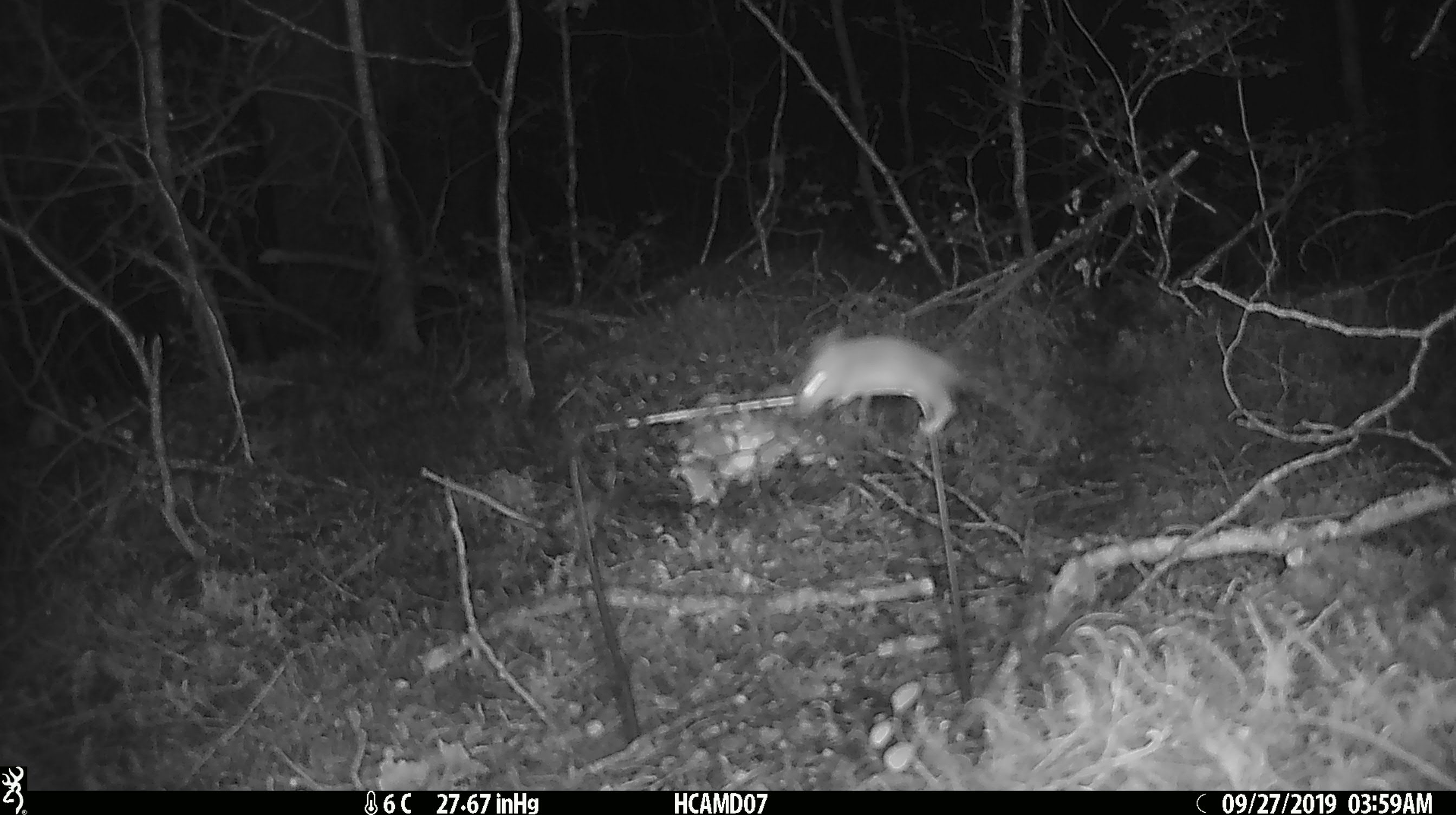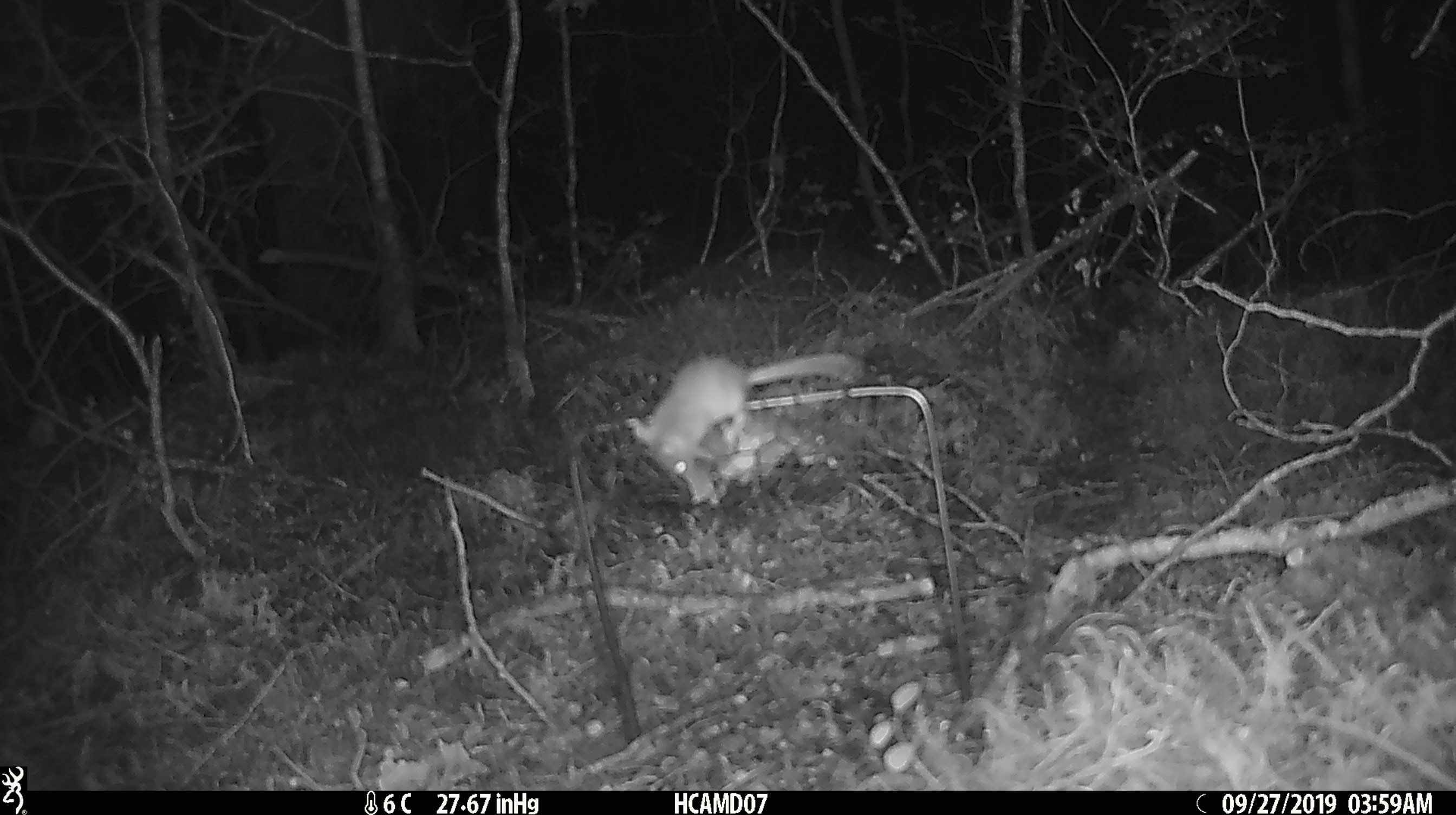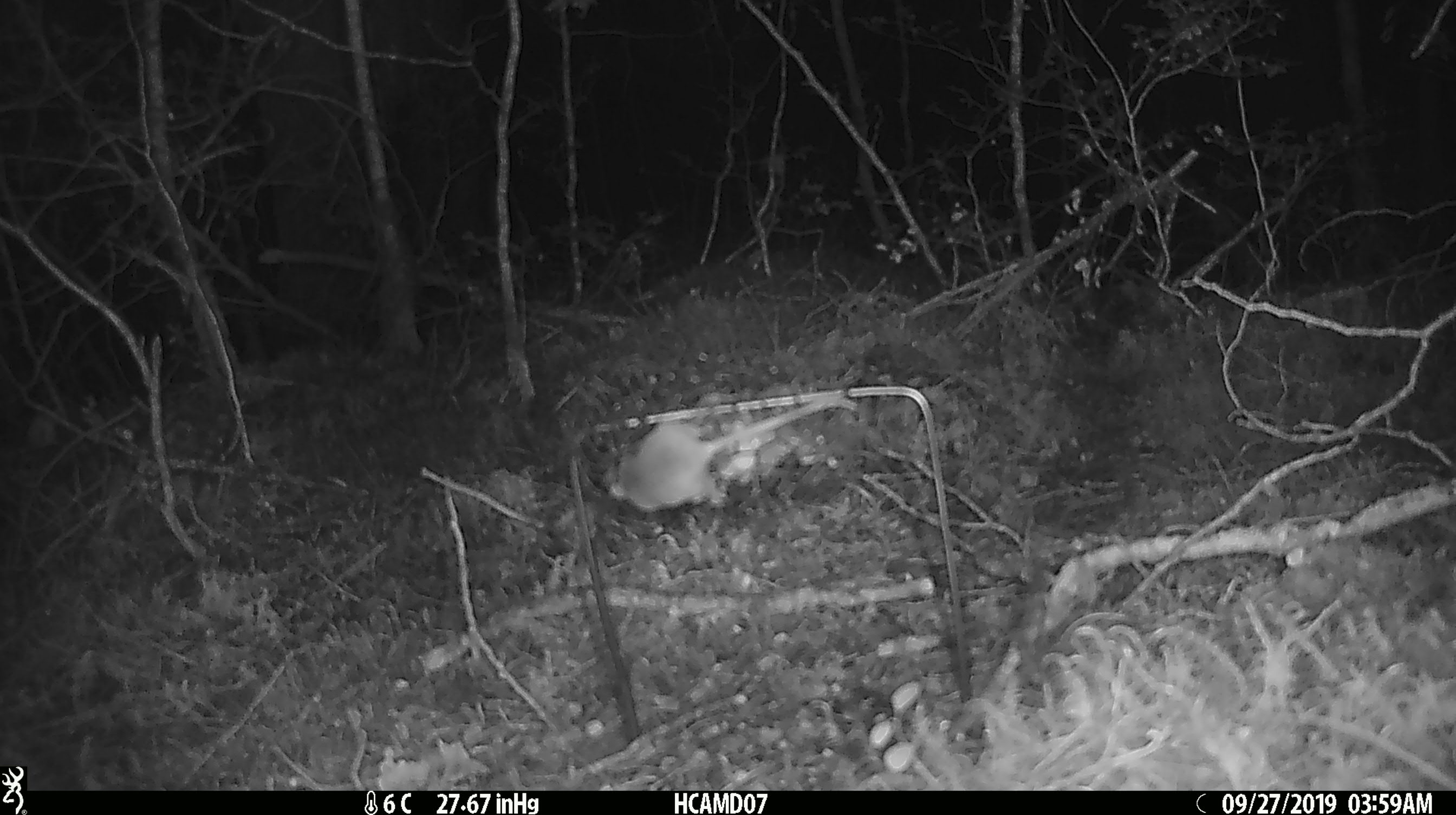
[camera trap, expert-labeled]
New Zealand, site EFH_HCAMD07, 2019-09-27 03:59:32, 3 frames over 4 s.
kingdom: Animalia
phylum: Chordata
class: Mammalia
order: Rodentia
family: Muridae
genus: Mus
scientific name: Mus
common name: mouse